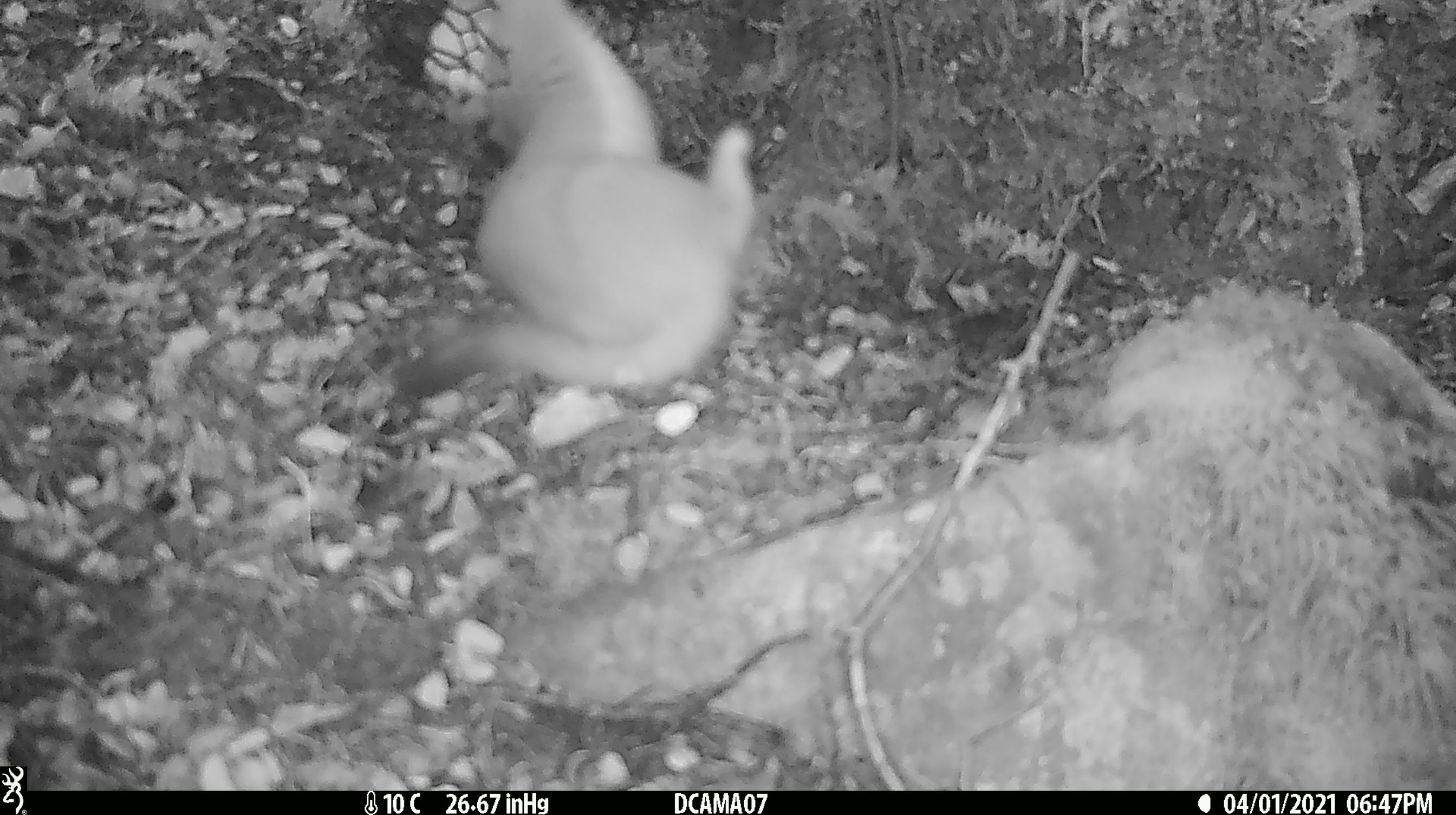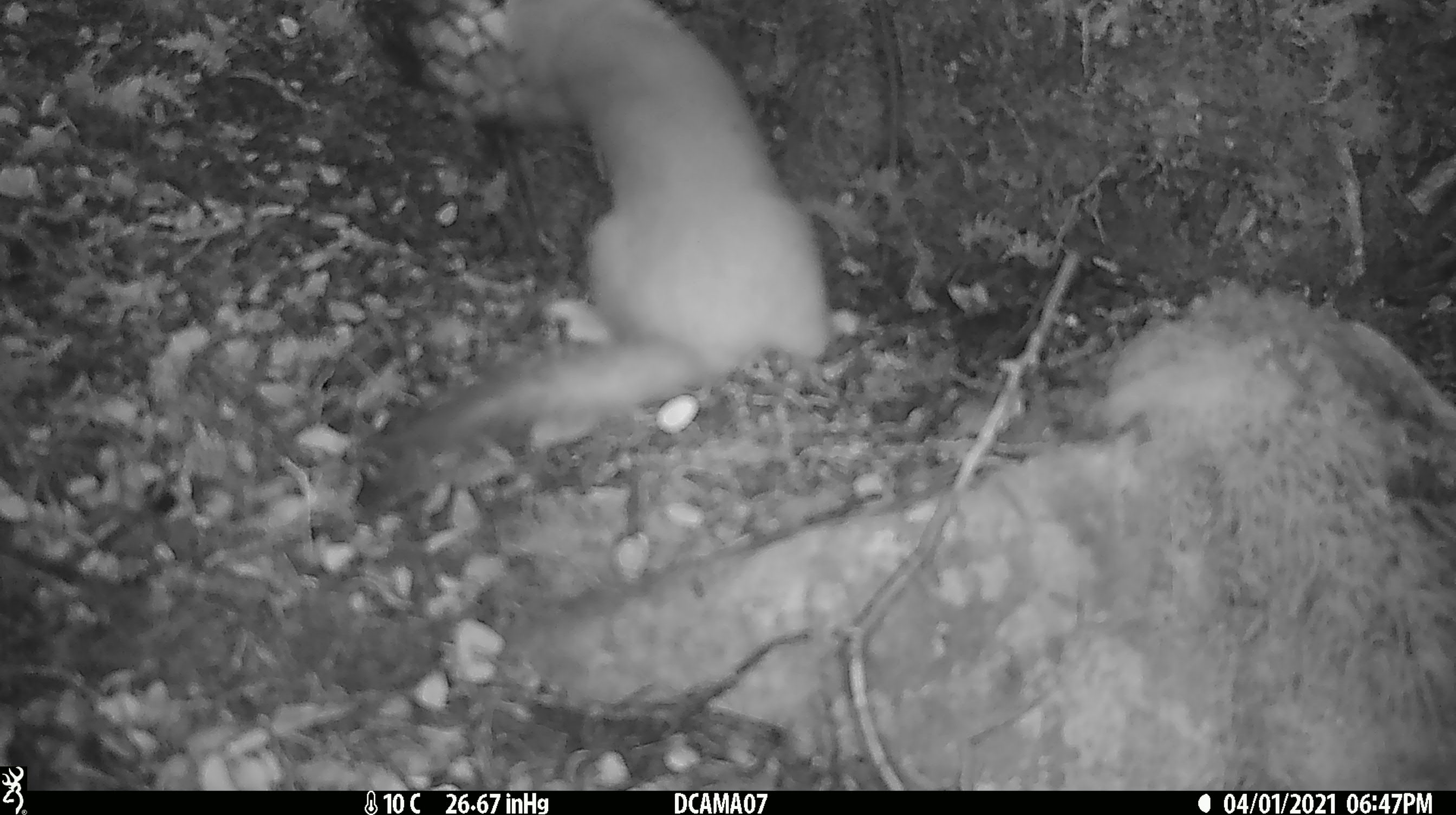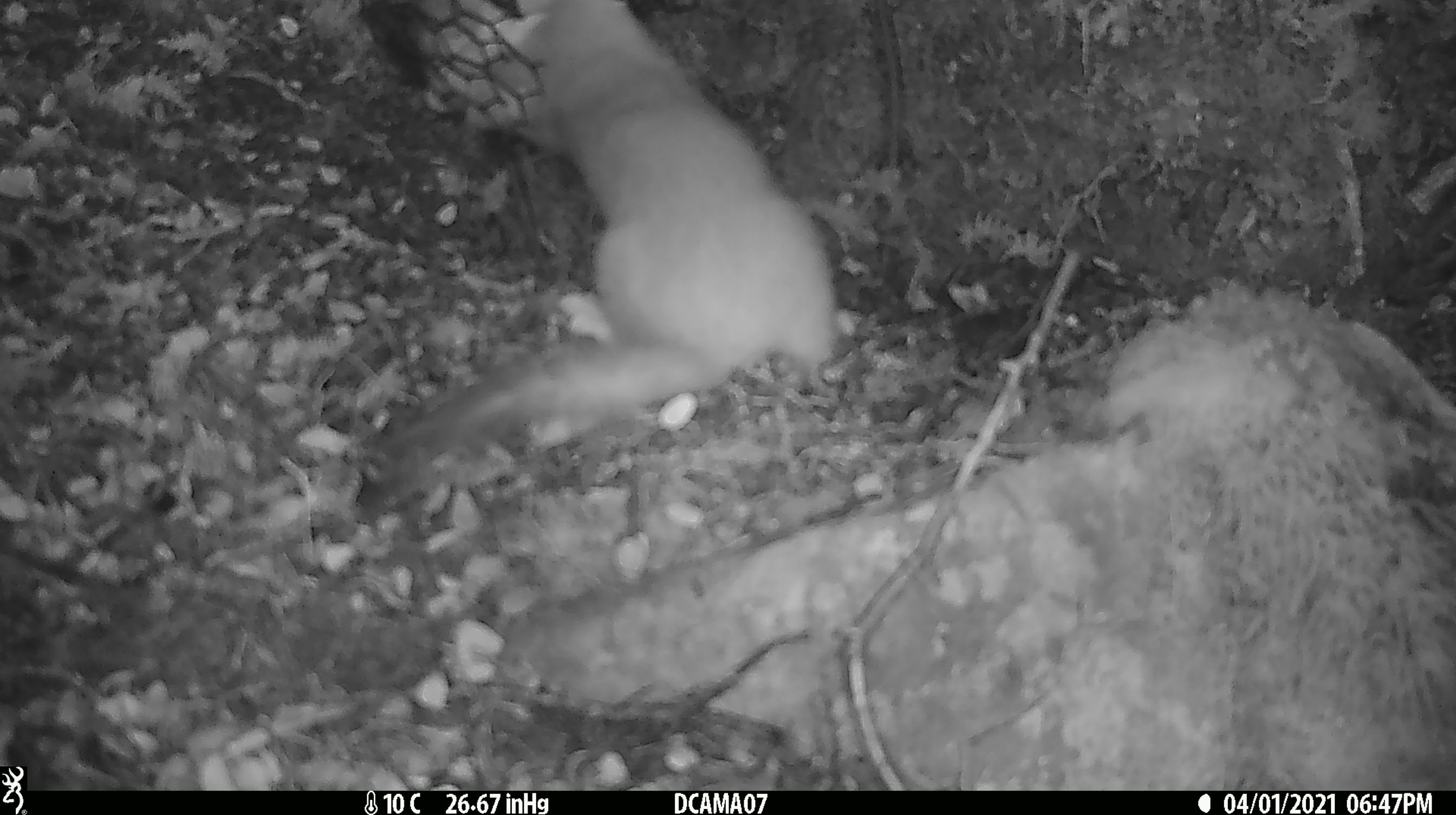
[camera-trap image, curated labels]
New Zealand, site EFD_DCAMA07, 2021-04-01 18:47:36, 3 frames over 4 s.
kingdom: Animalia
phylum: Chordata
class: Mammalia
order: Carnivora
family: Mustelidae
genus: Mustela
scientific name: Mustela erminea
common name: stoat